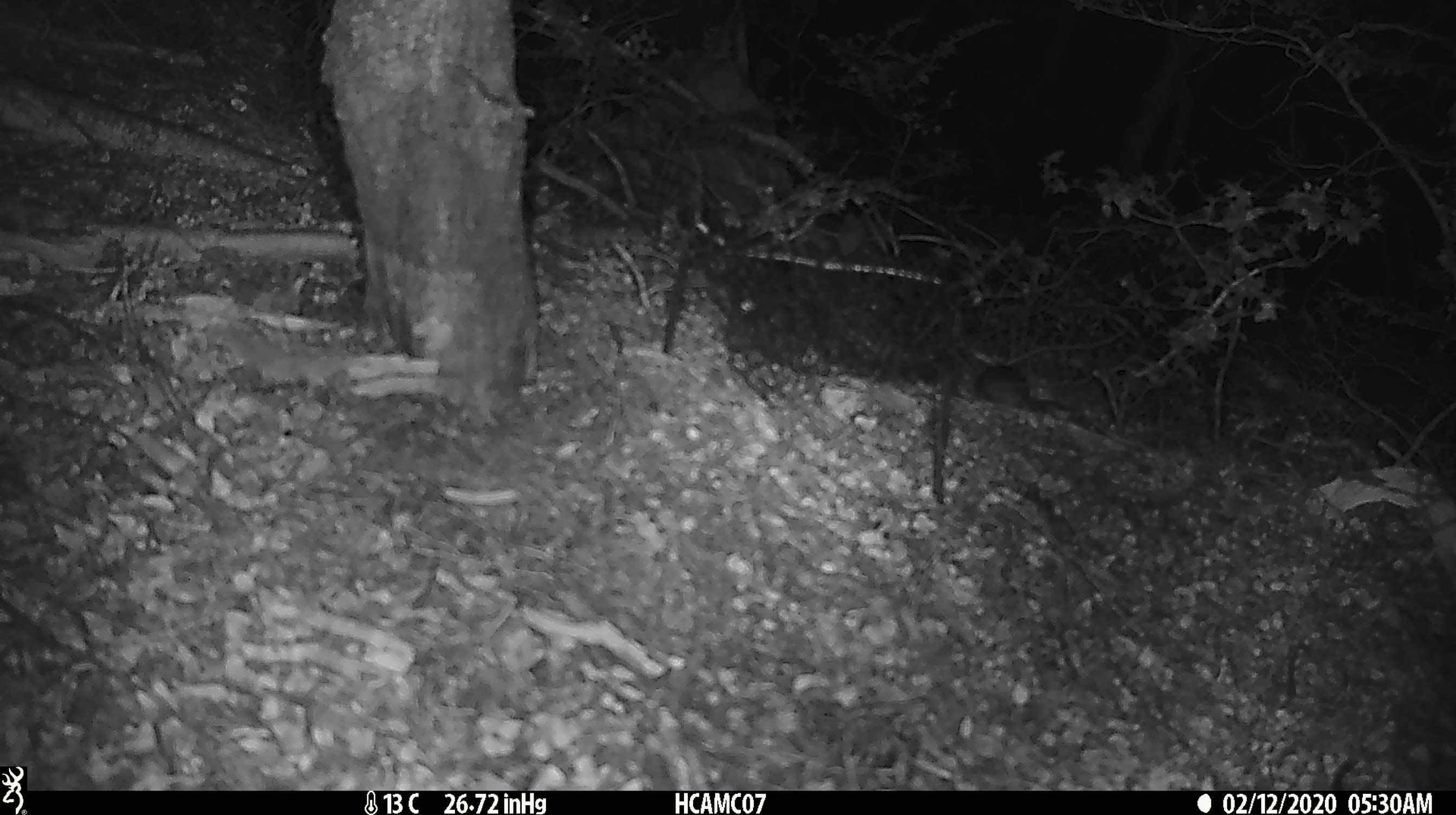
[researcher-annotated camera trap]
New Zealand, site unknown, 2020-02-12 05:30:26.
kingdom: Animalia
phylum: Chordata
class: Mammalia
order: Rodentia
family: Muridae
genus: Mus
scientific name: Mus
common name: mouse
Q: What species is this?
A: Mouse (Mus).